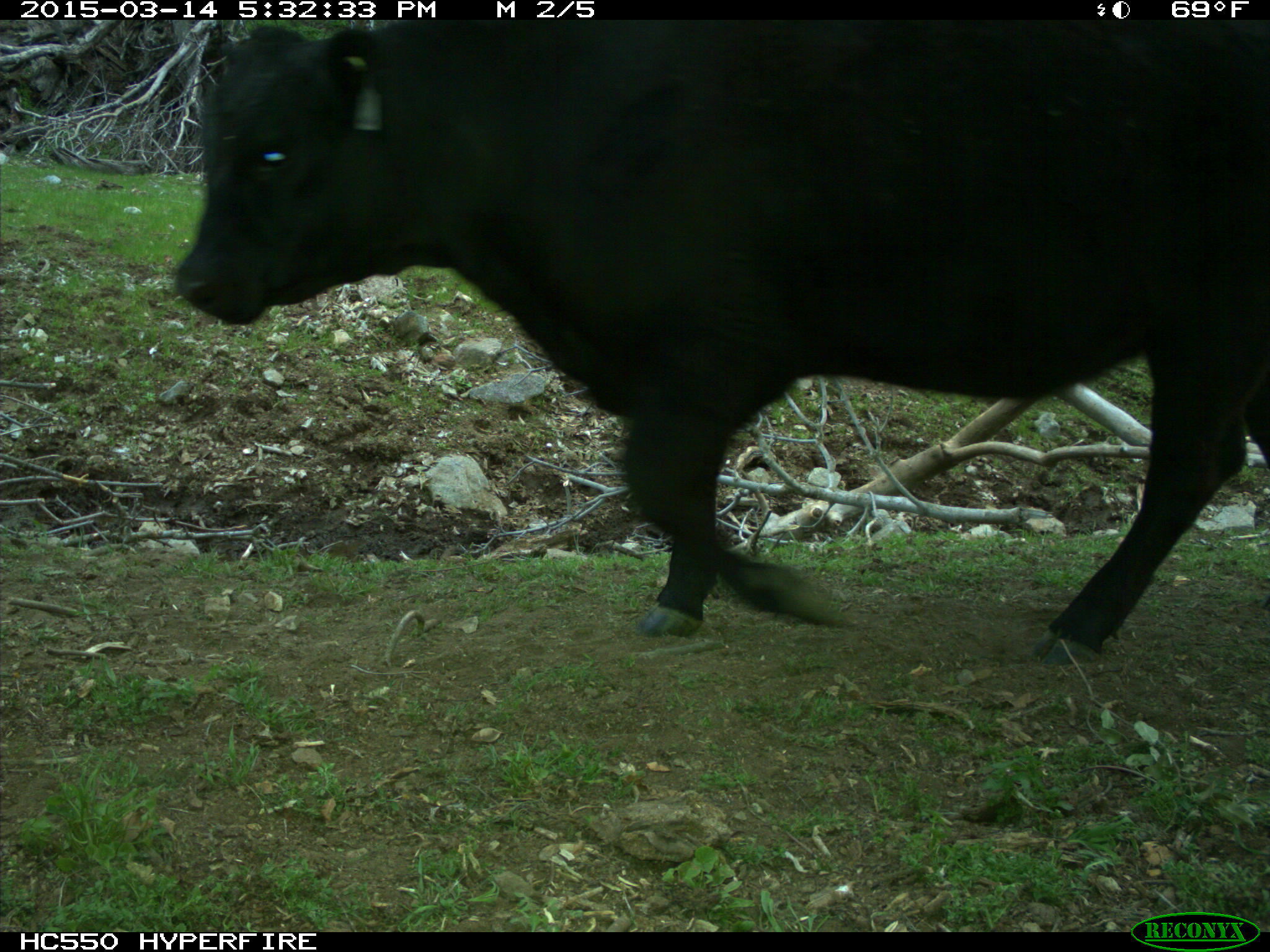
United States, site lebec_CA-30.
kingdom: Animalia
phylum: Chordata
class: Mammalia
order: Artiodactyla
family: Bovidae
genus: Bos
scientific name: Bos taurus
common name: domestic cow